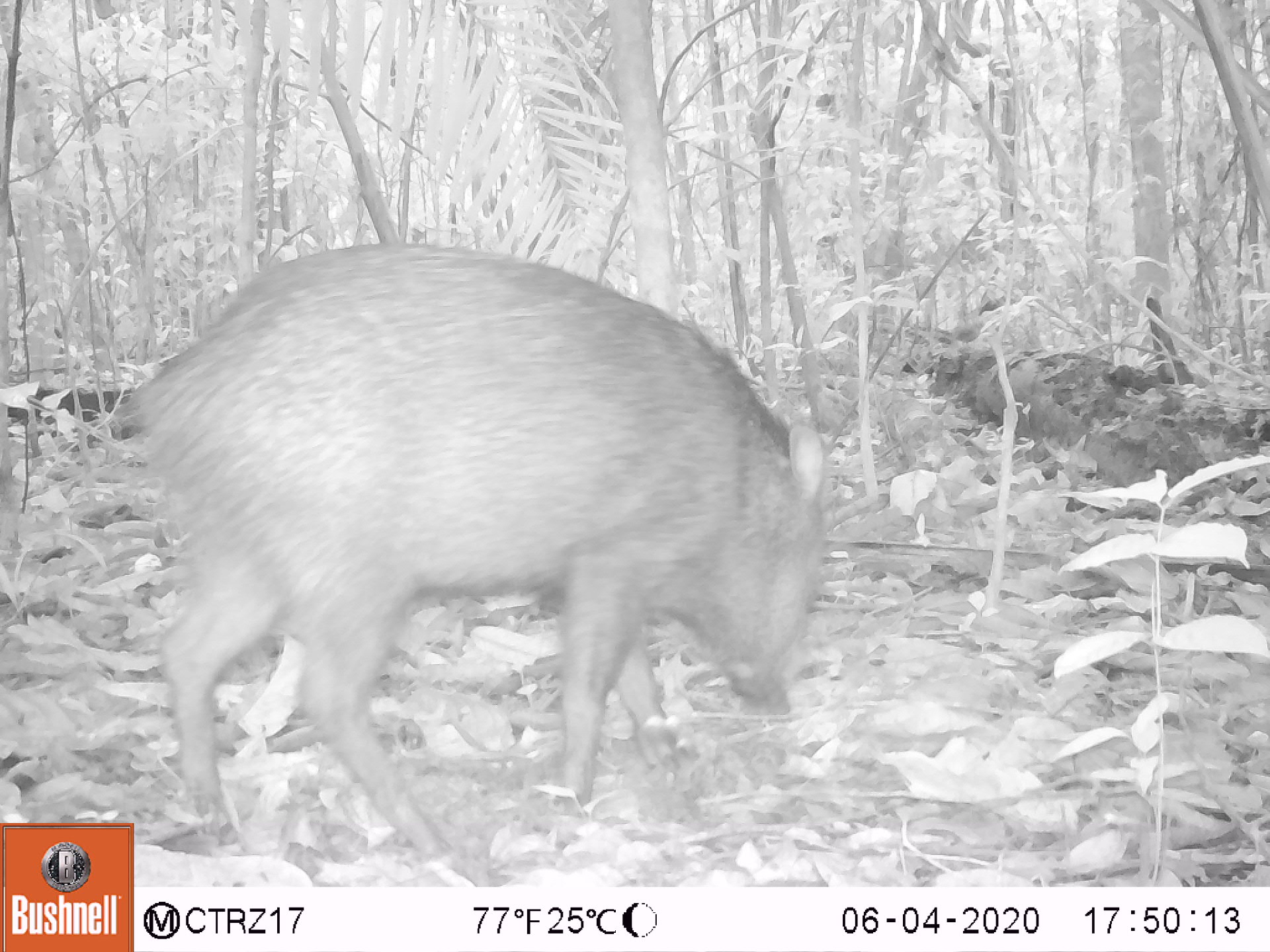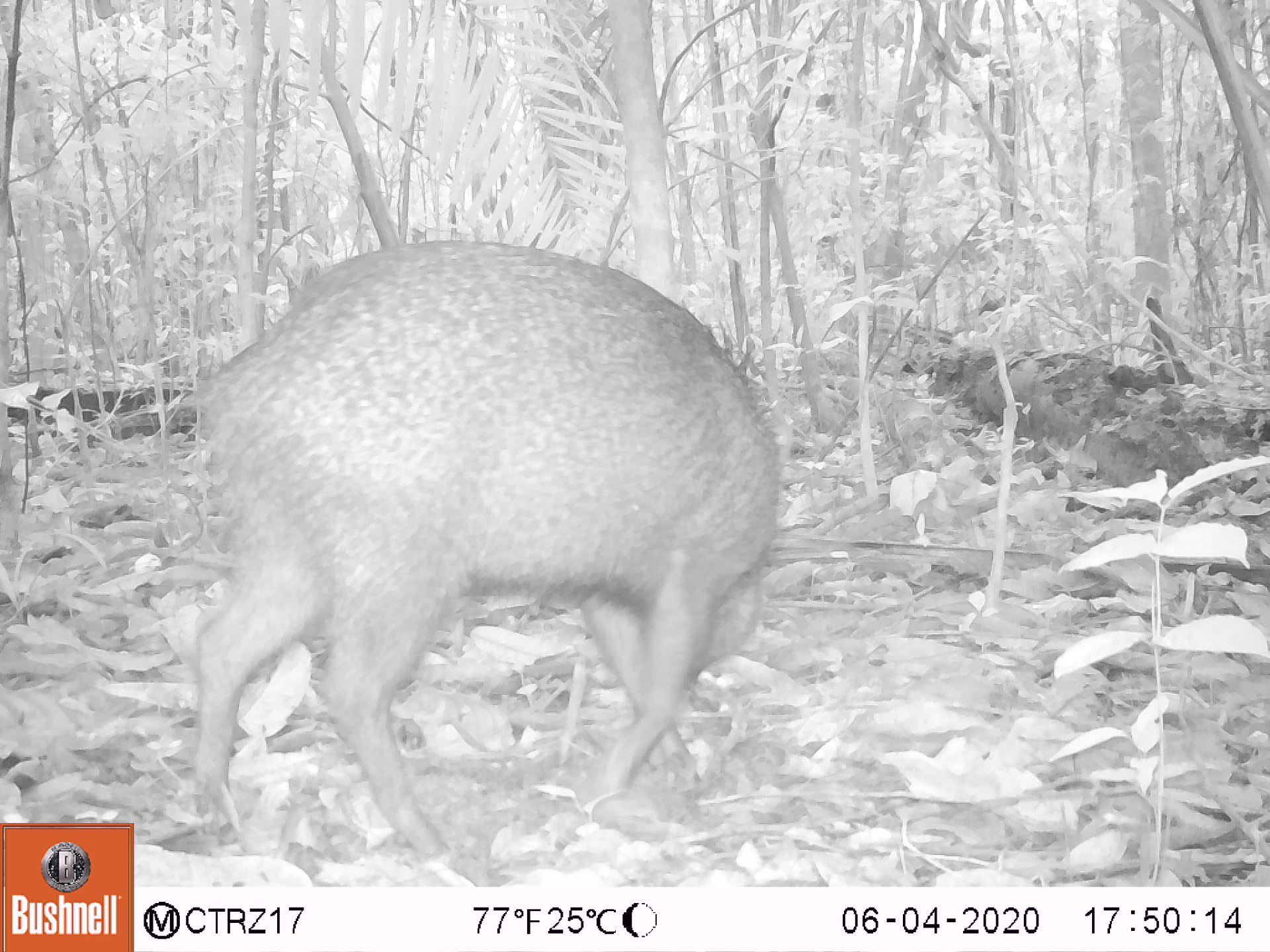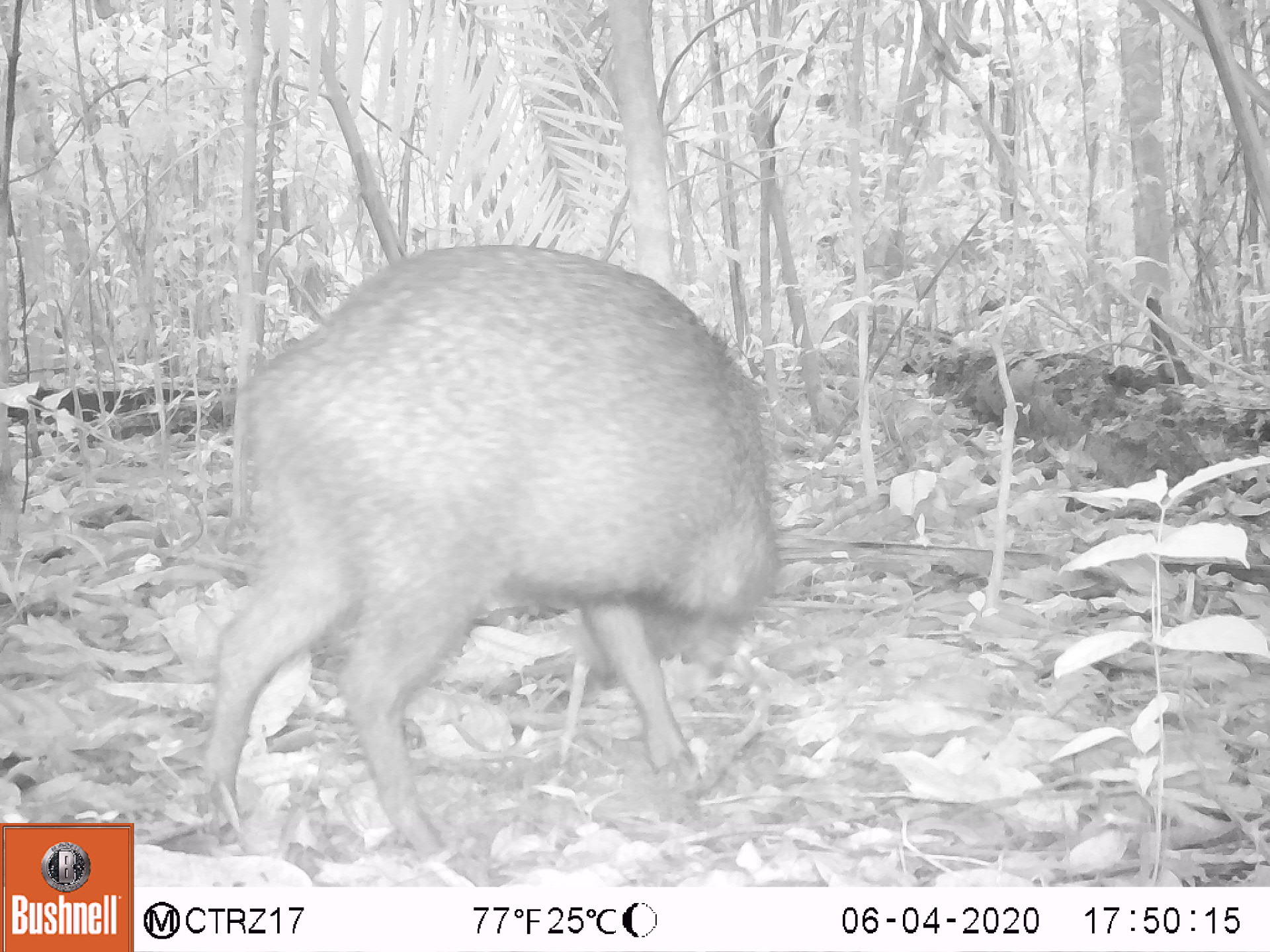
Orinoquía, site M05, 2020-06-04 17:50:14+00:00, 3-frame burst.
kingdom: Animalia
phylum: Chordata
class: Mammalia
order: Artiodactyla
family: Tayassuidae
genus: Pecari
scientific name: Pecari tajacu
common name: collared peccary